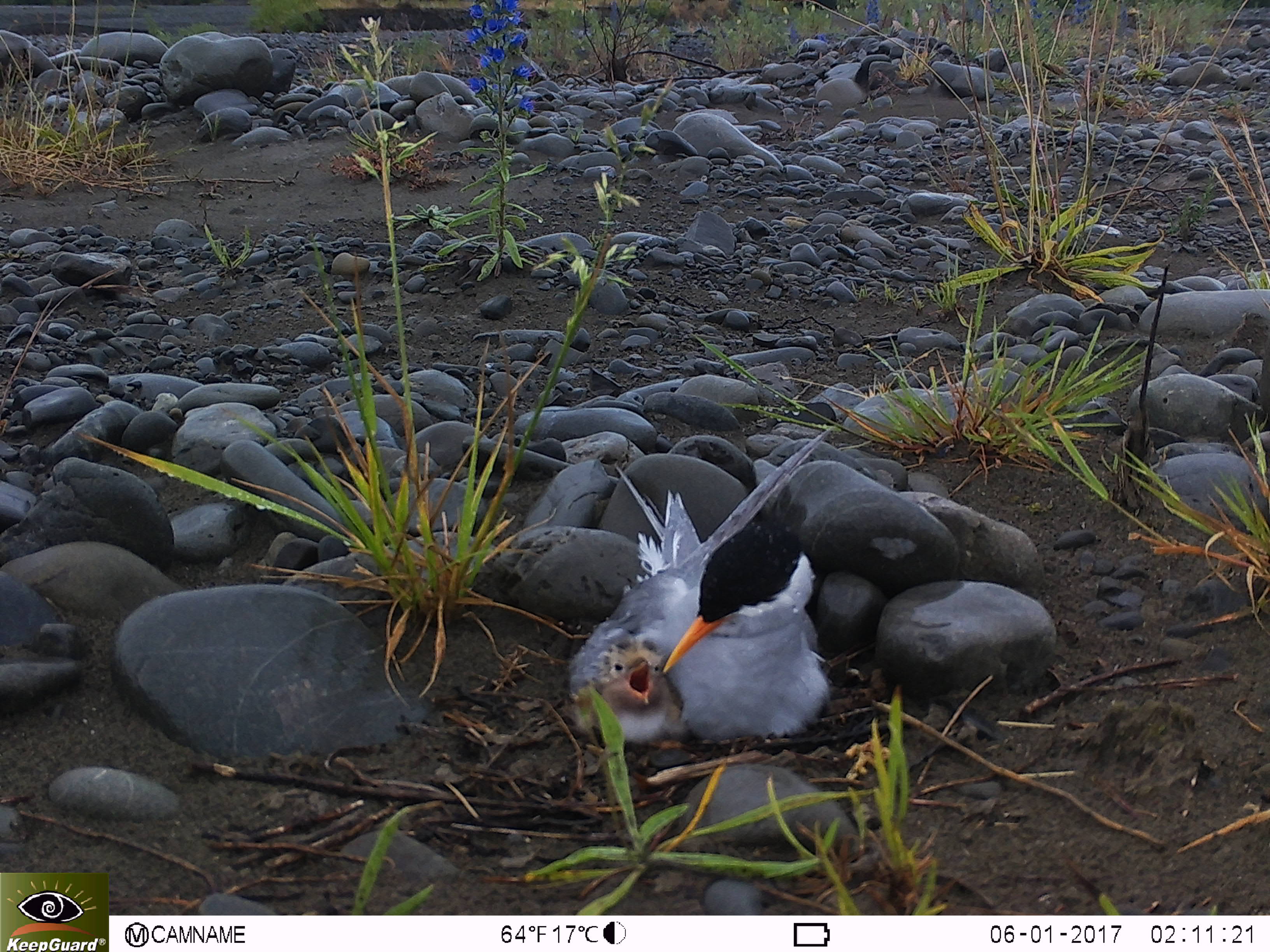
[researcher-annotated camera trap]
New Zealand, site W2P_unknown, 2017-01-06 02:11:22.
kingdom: Animalia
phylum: Chordata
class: Aves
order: Charadriiformes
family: Laridae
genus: Chlidonias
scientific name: Chlidonias albostriatus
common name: black-fronted tern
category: black fronted tern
Black fronted tern (black-fronted tern) (Chlidonias albostriatus).